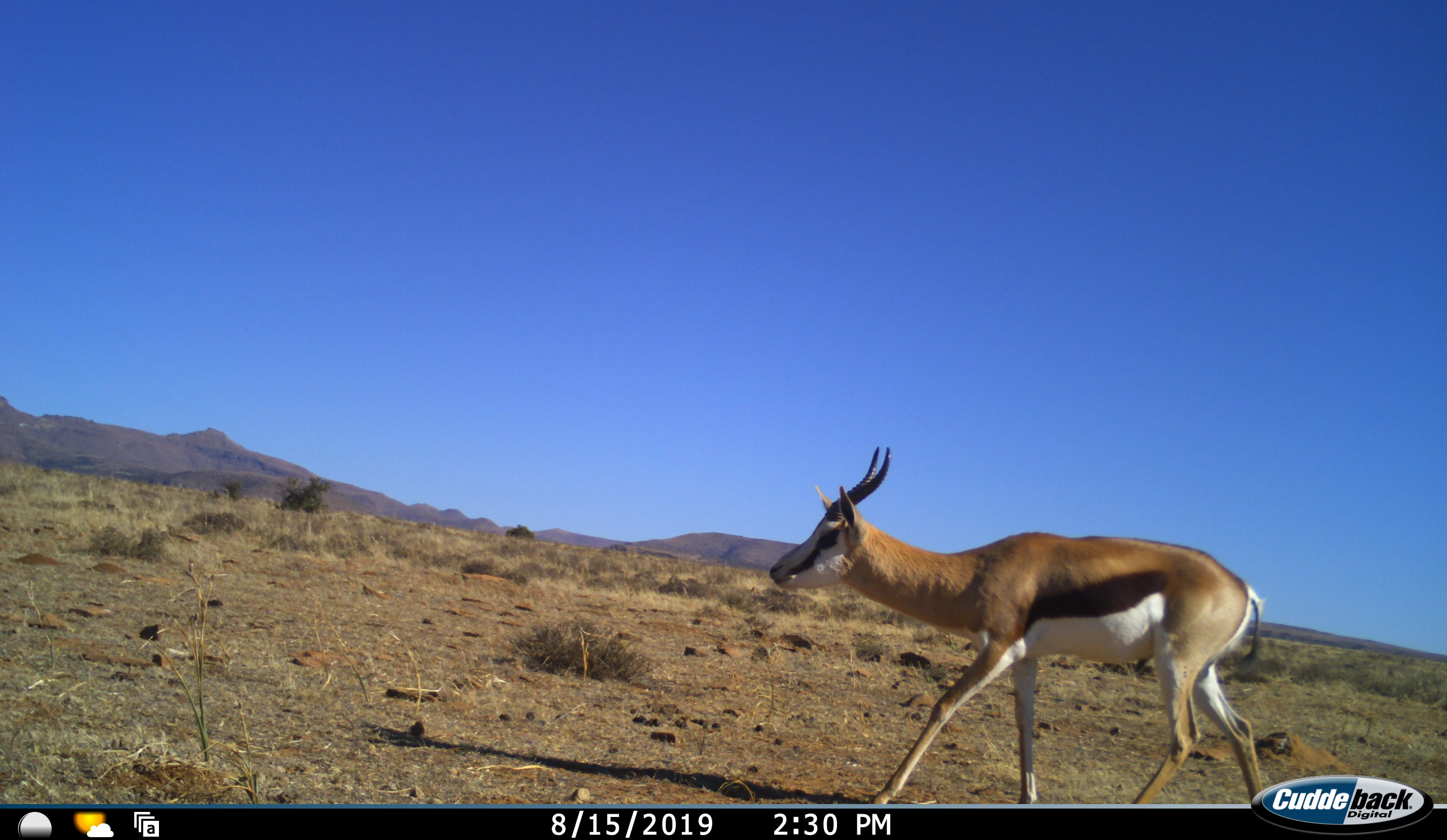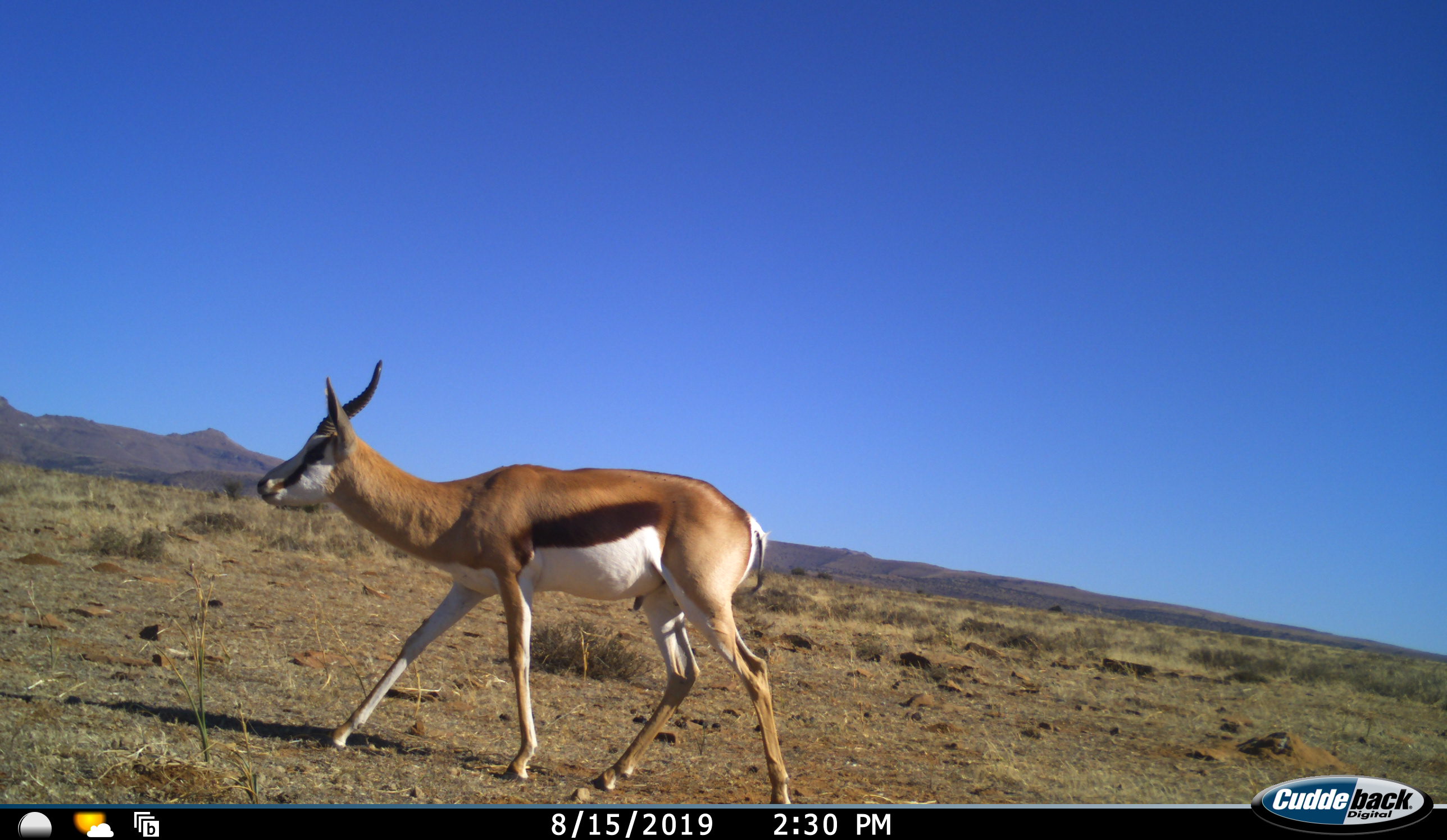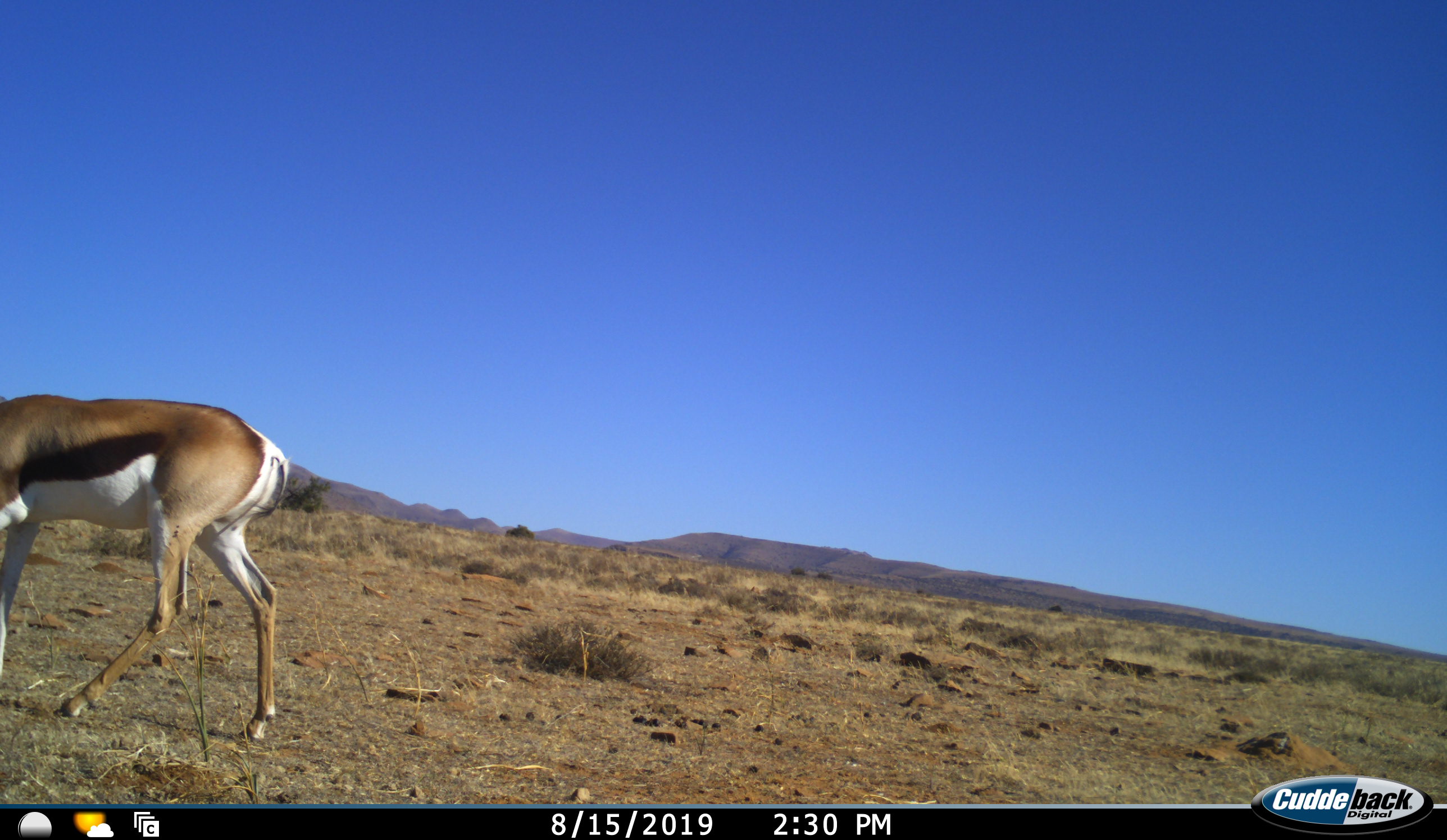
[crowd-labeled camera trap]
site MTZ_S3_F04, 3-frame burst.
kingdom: Animalia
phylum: Chordata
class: Mammalia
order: Artiodactyla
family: Bovidae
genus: Antidorcas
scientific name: Antidorcas marsupialis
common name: springbok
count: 1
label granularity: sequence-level